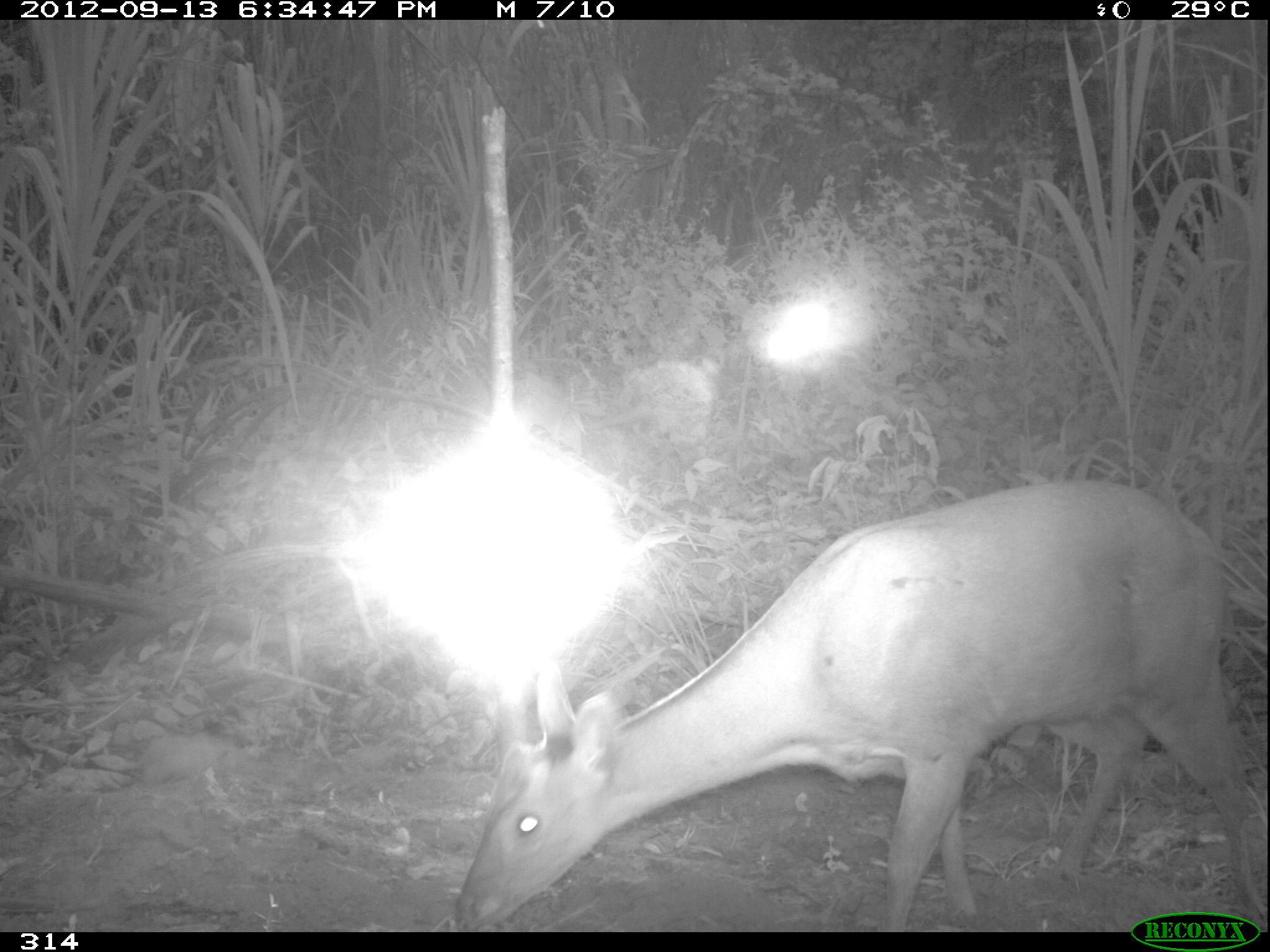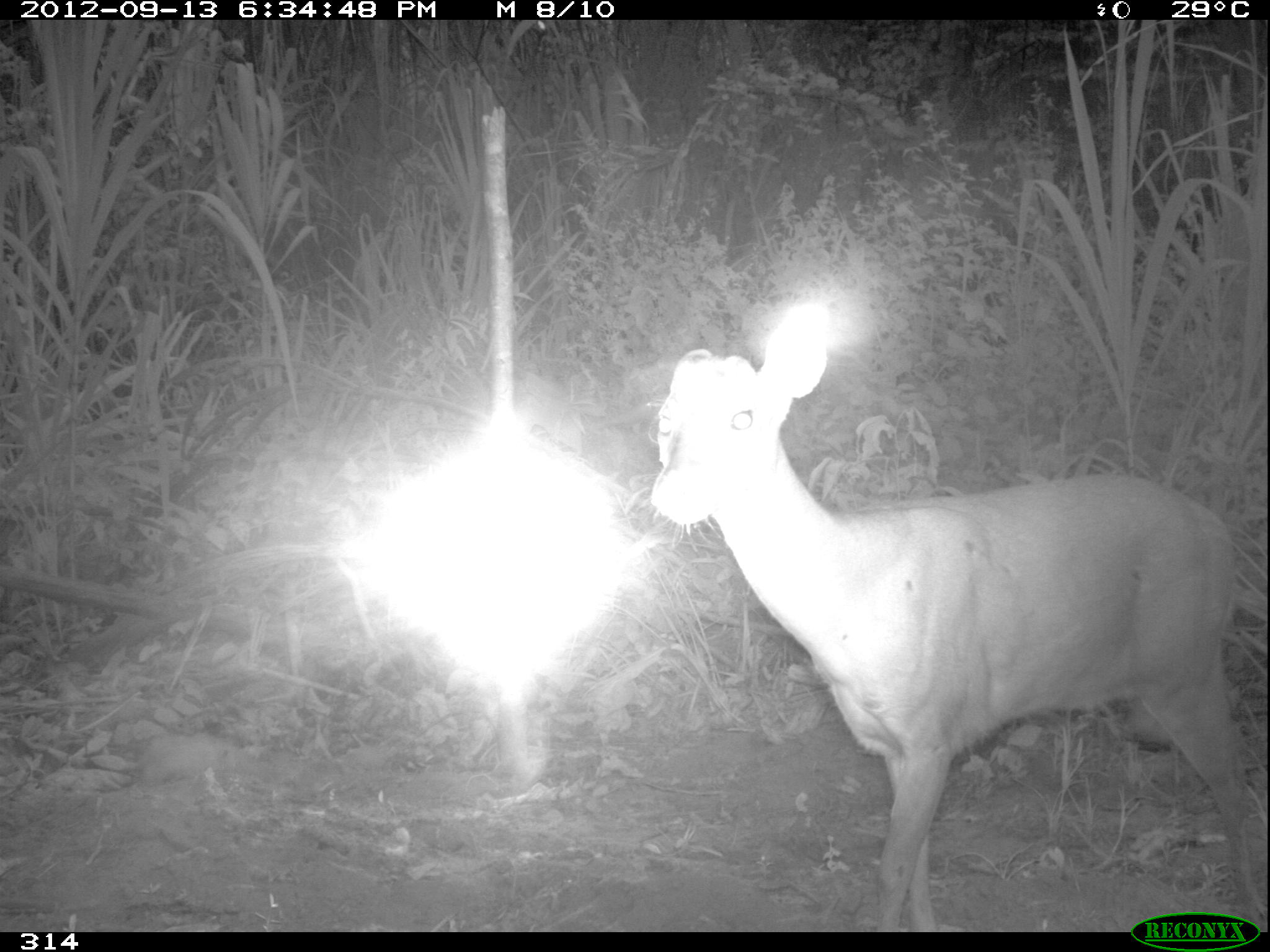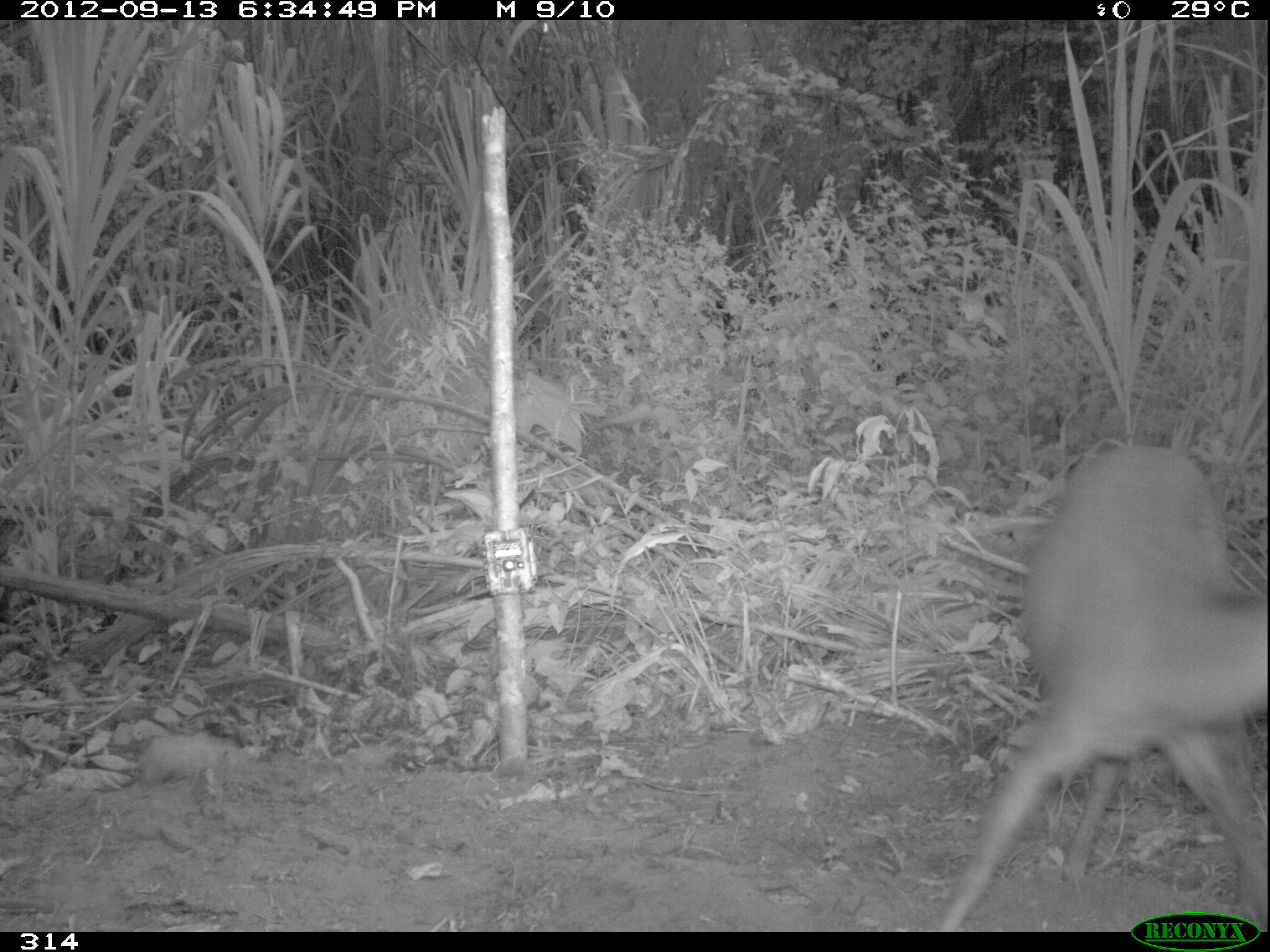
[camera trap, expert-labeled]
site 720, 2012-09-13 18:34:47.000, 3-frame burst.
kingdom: Animalia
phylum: Chordata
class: Mammalia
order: Artiodactyla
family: Cervidae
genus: Mazama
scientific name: Mazama americana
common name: red brocket